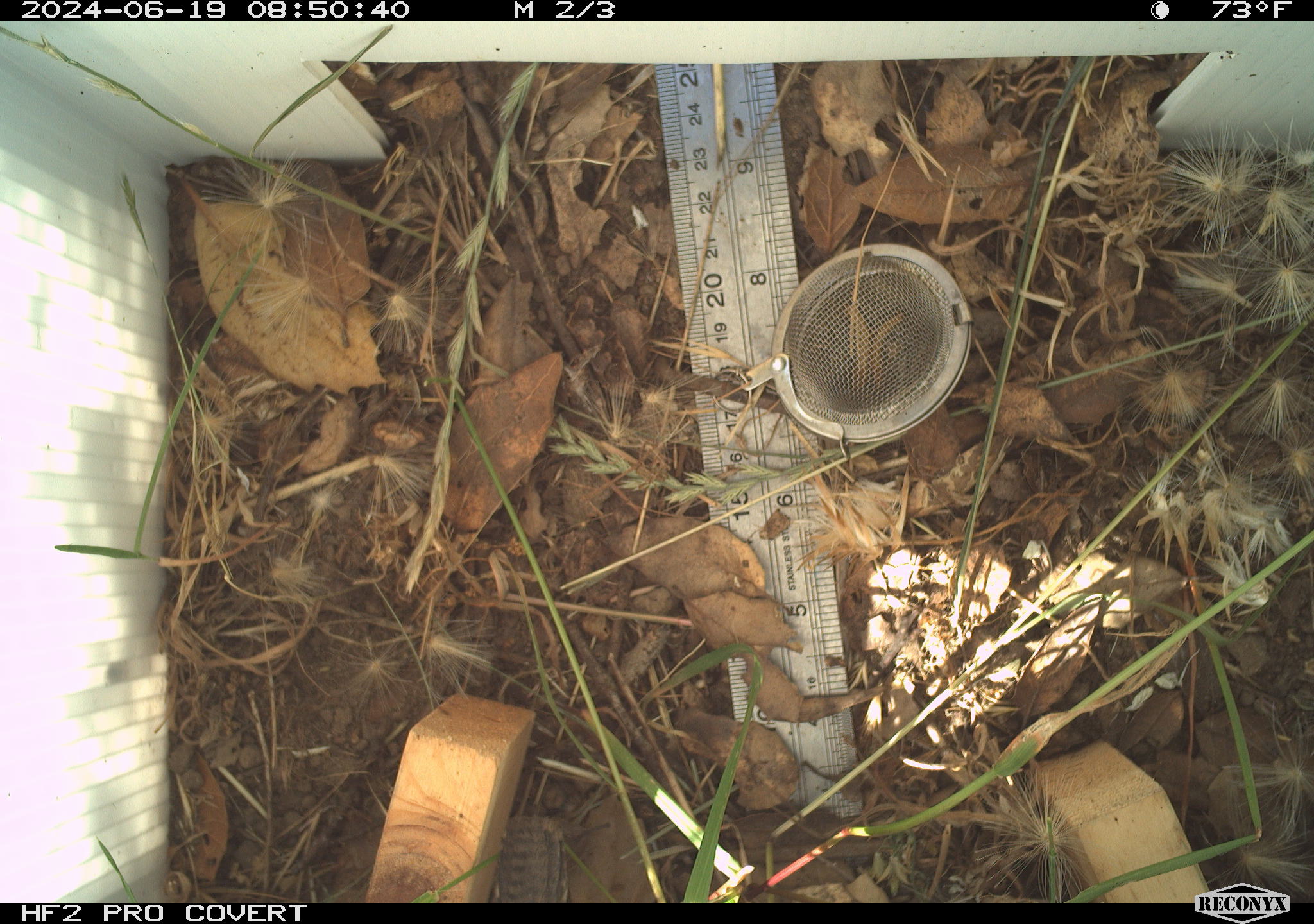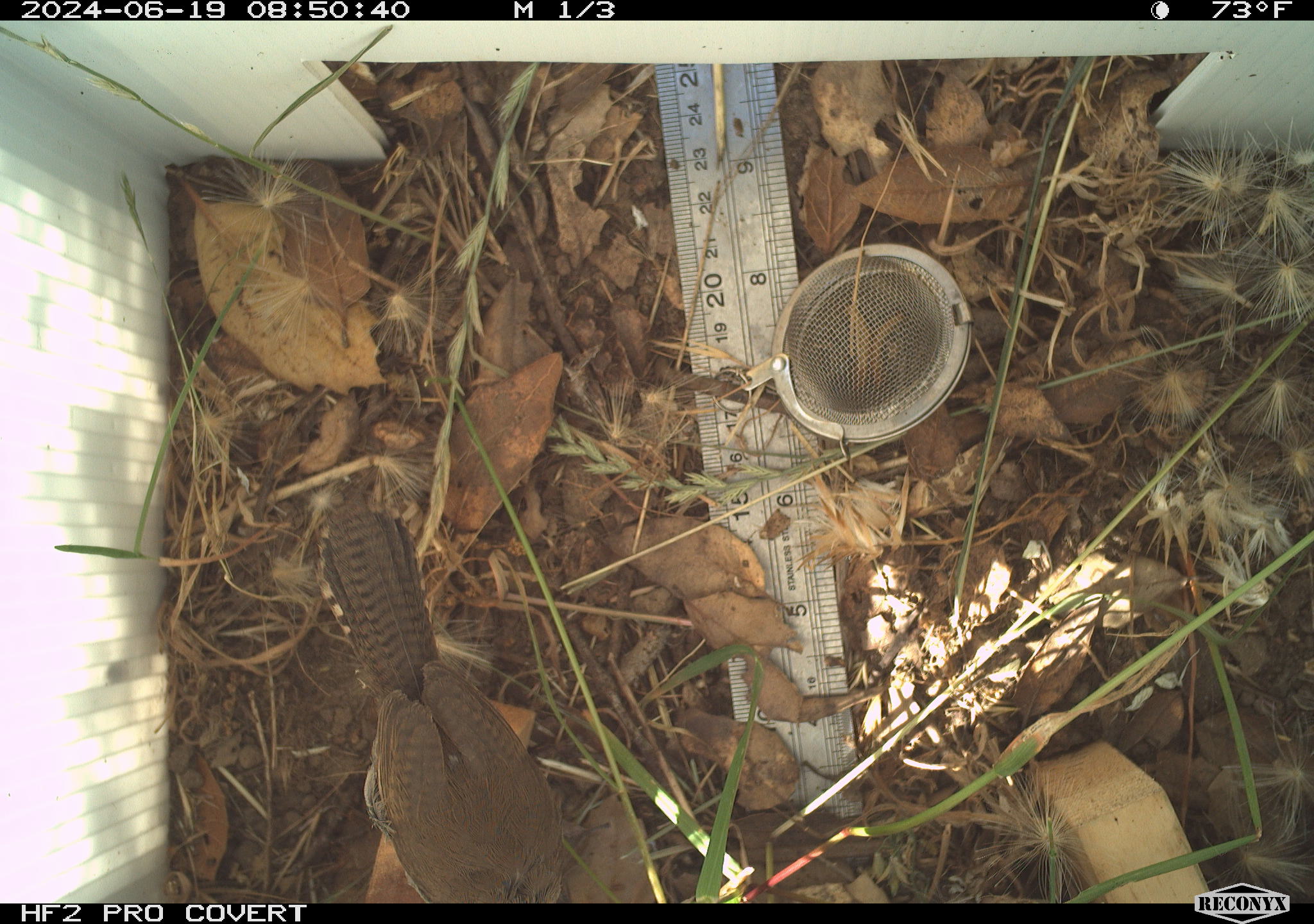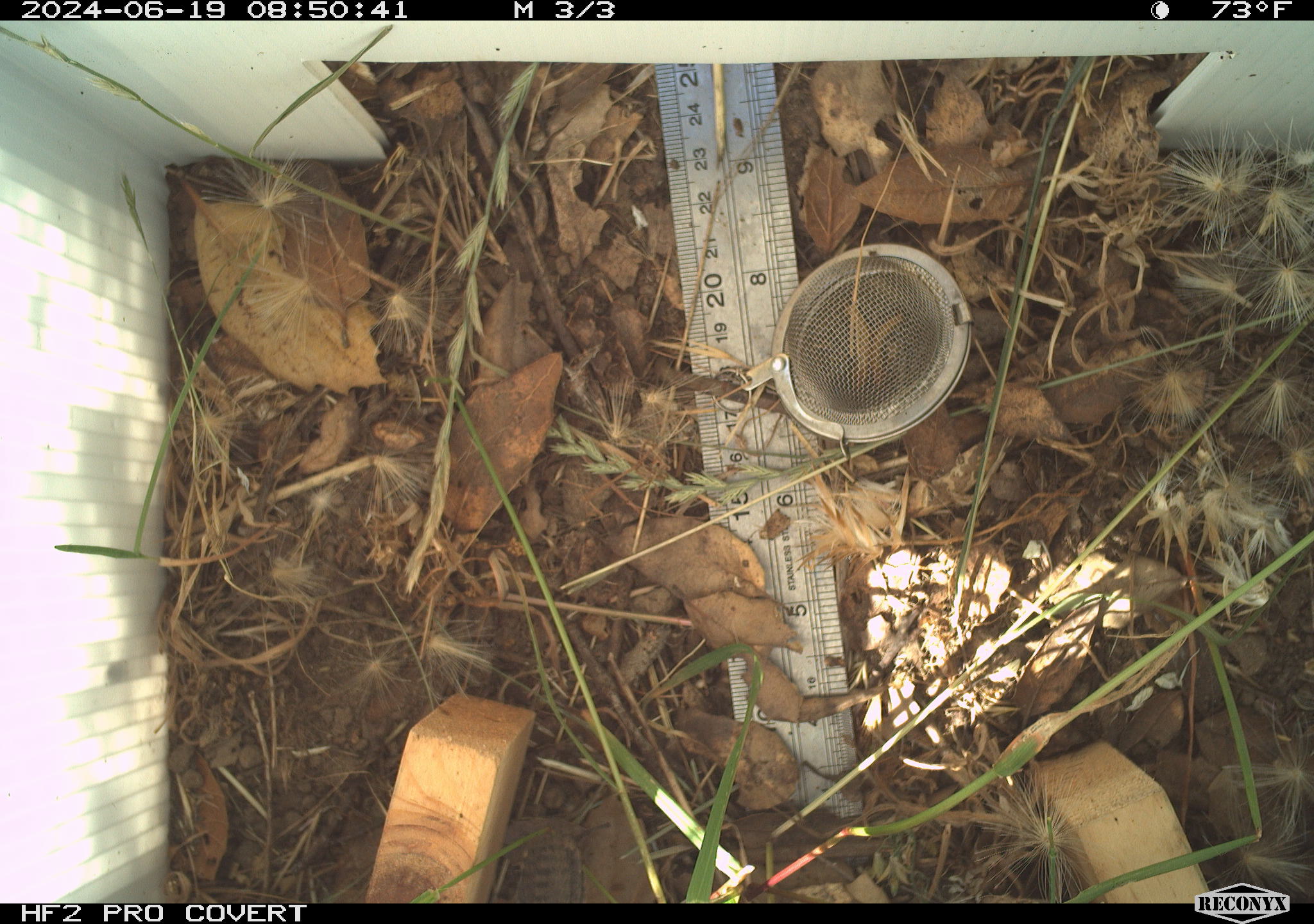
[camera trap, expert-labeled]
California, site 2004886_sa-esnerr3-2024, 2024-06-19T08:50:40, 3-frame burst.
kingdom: Animalia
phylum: Chordata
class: Aves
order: Passeriformes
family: Troglodytidae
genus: Thryomanes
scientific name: Thryomanes bewickii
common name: bewick's wren